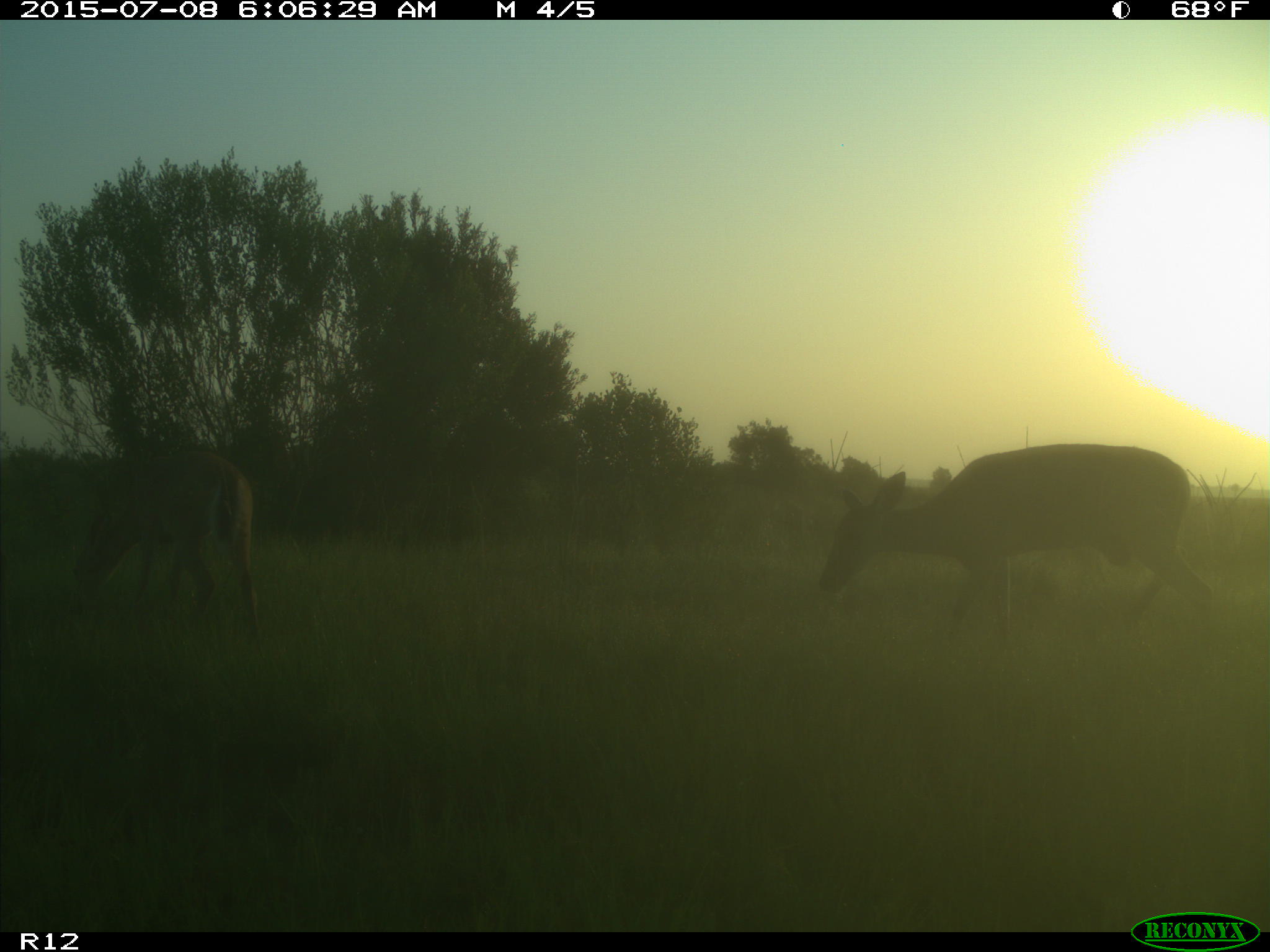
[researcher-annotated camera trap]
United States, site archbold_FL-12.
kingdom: Animalia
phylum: Chordata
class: Mammalia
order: Artiodactyla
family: Cervidae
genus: Odocoileus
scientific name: Odocoileus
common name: deer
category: unidentified deer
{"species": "unidentified deer (deer) (Odocoileus)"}